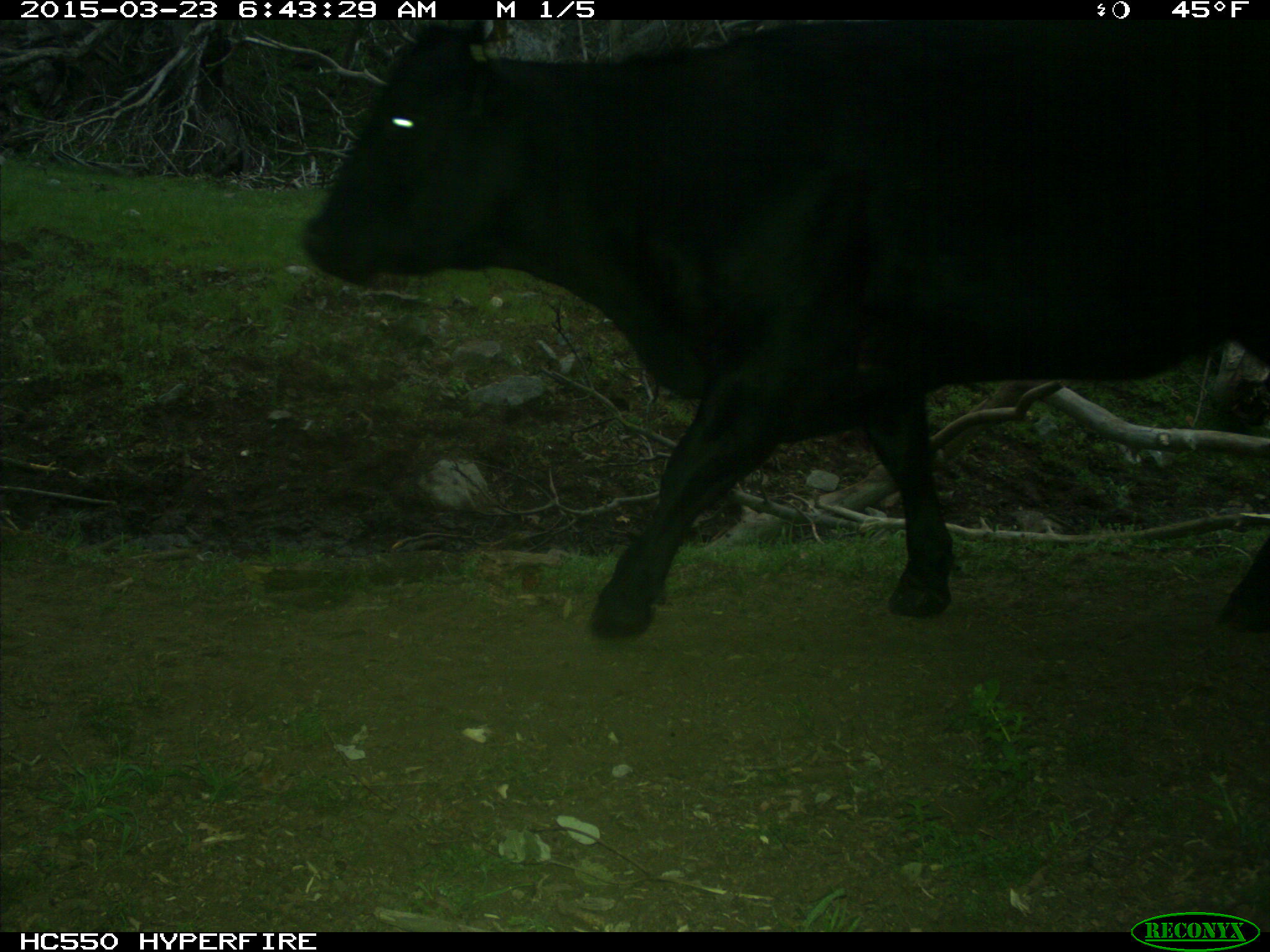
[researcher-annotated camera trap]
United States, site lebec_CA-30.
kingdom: Animalia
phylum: Chordata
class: Mammalia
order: Artiodactyla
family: Bovidae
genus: Bos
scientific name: Bos taurus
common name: domestic cow